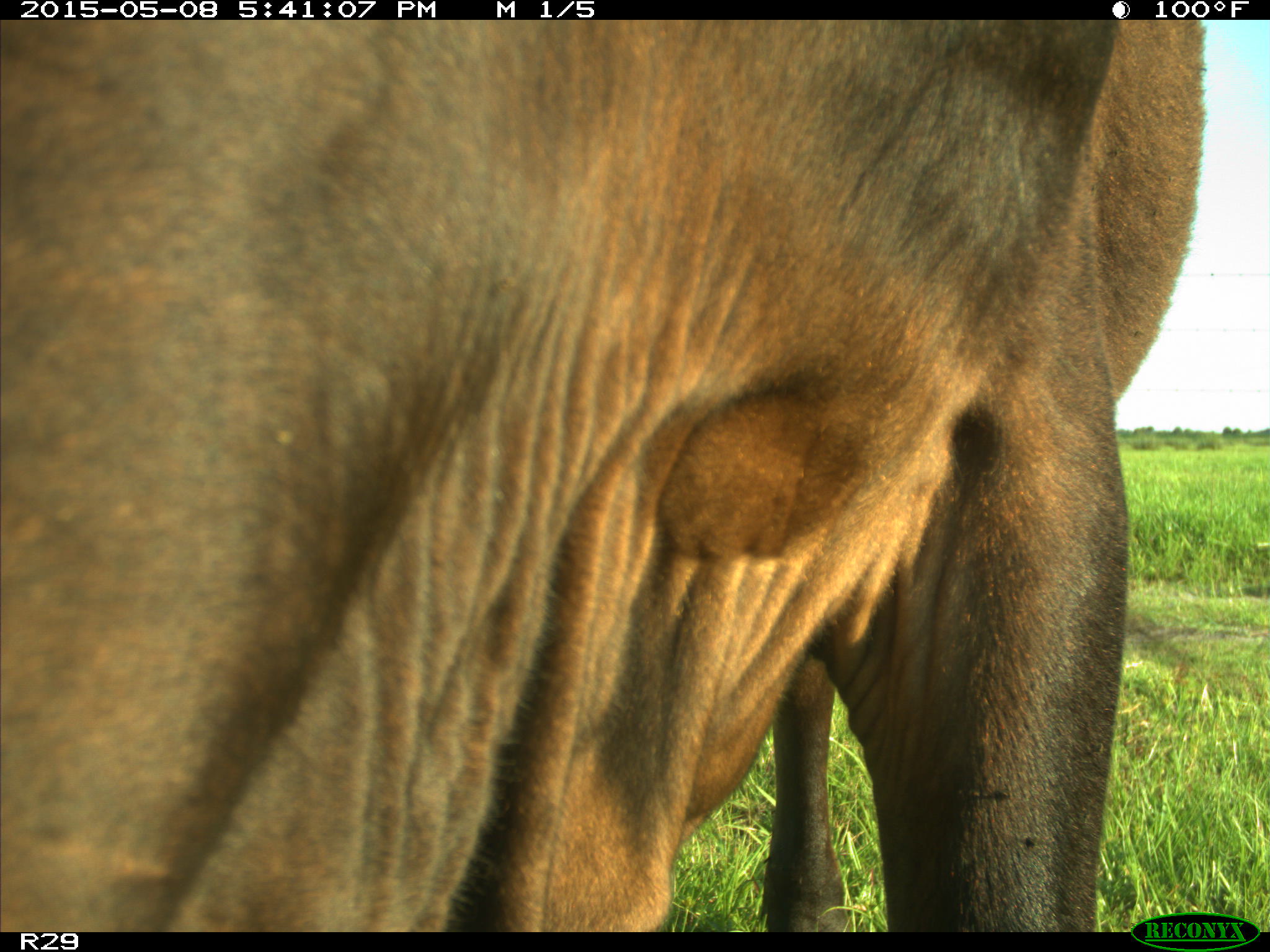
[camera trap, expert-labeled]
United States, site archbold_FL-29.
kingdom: Animalia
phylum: Chordata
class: Mammalia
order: Artiodactyla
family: Bovidae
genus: Bos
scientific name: Bos taurus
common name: domestic cow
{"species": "Bos taurus (domestic cow)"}